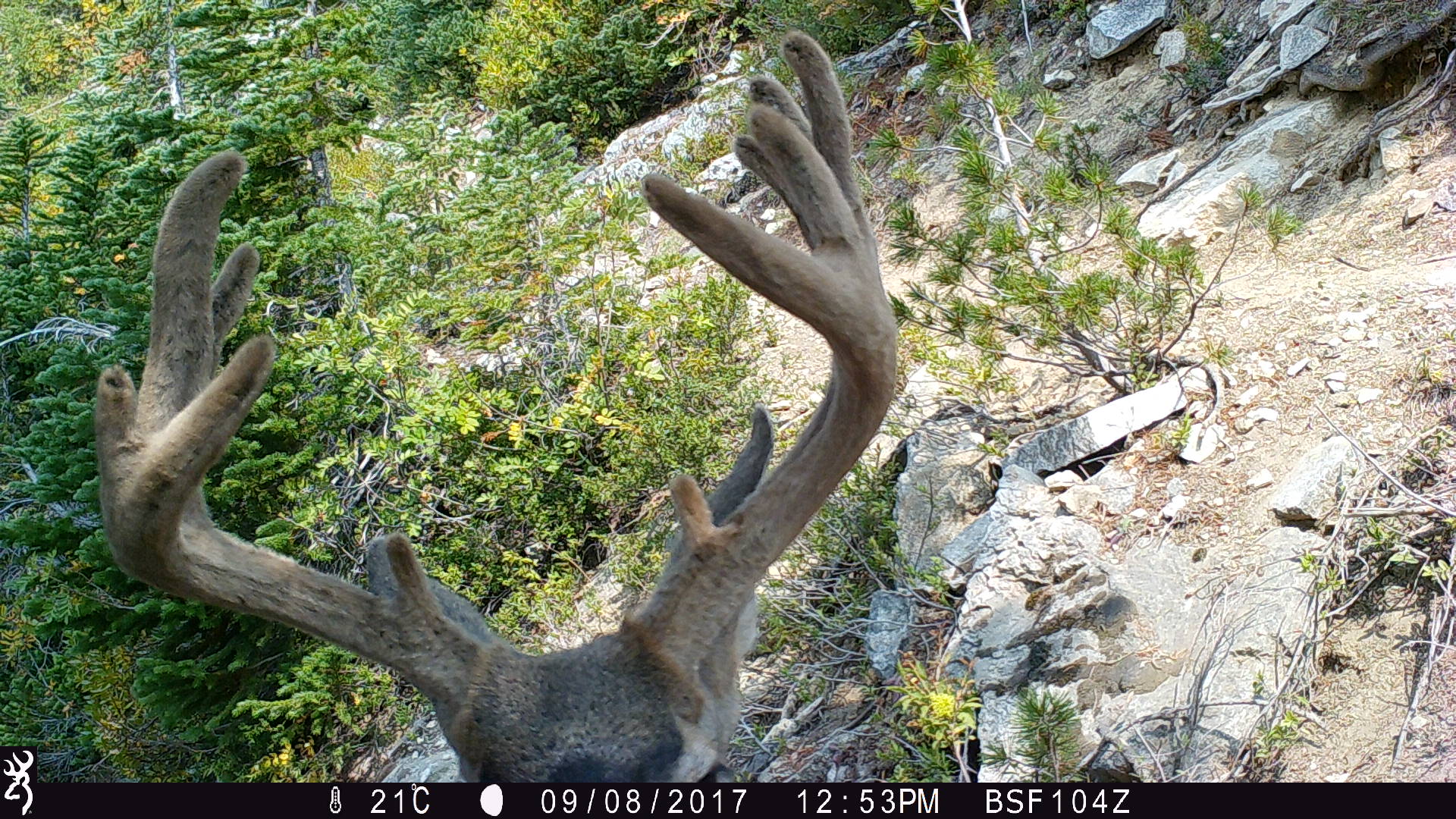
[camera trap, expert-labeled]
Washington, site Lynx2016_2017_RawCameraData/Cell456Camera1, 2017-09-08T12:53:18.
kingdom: Animalia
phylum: Chordata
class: Mammalia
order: Artiodactyla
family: Cervidae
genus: Odocoileus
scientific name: Odocoileus hemionus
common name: mule deer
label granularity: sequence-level